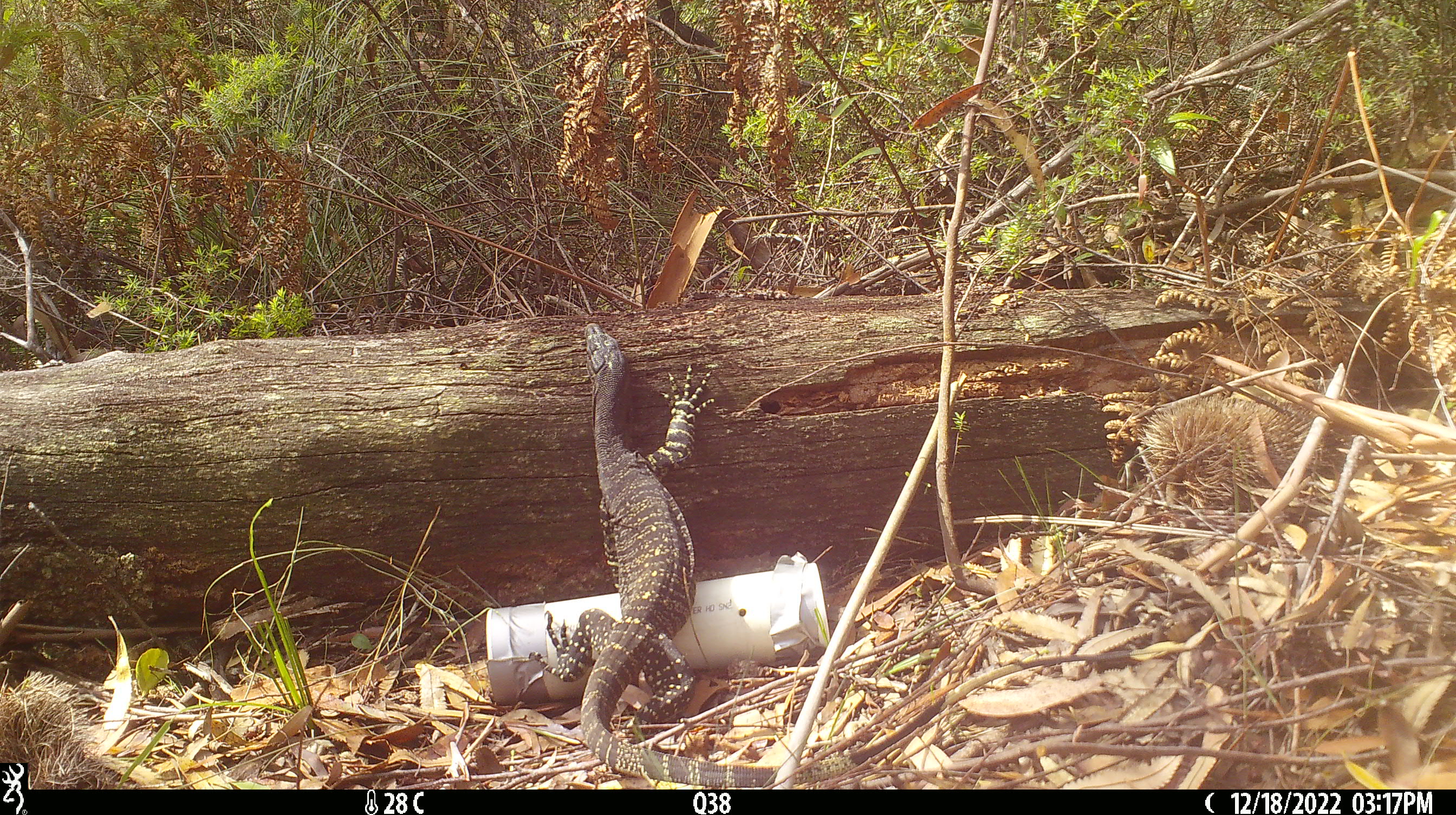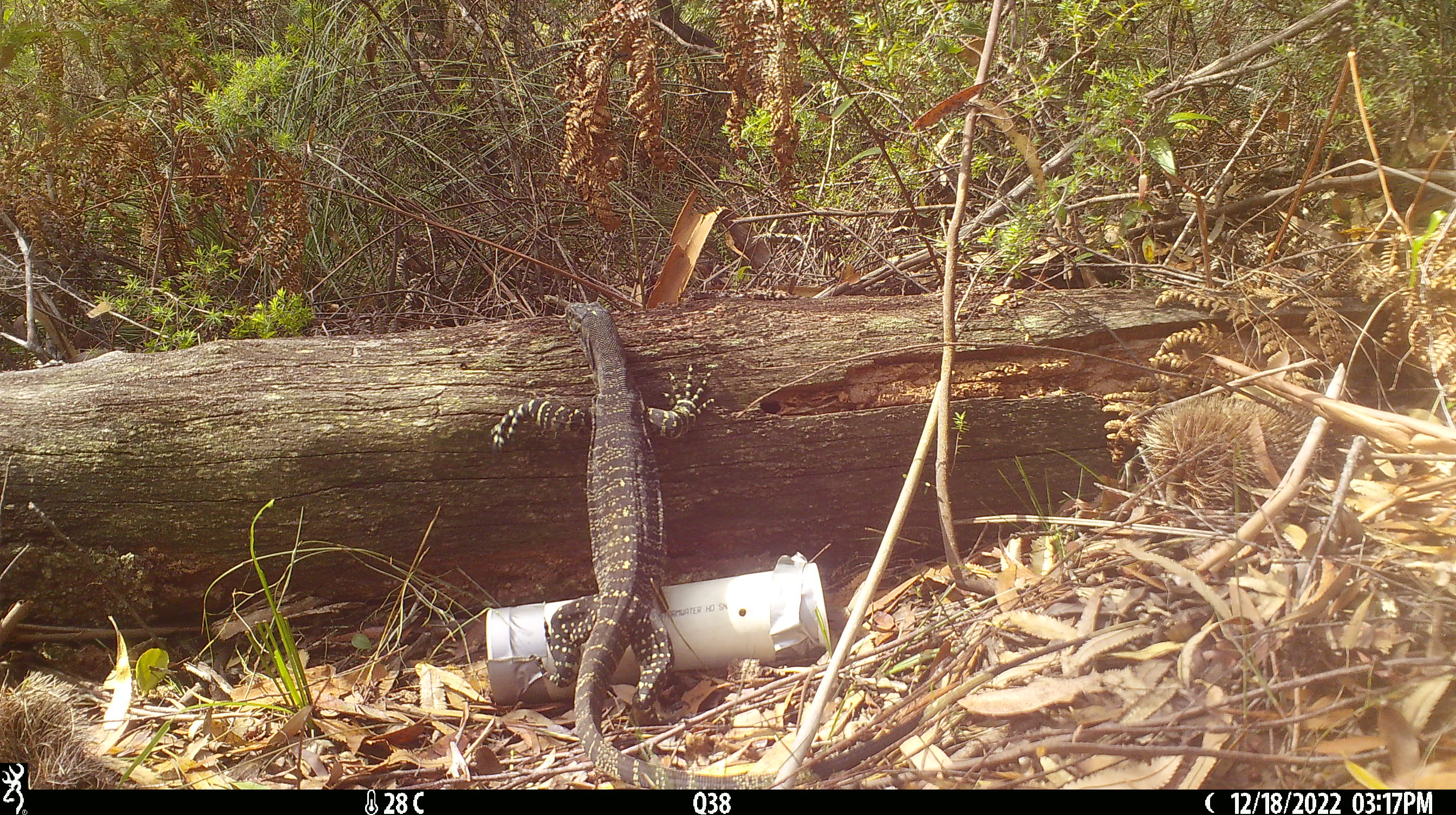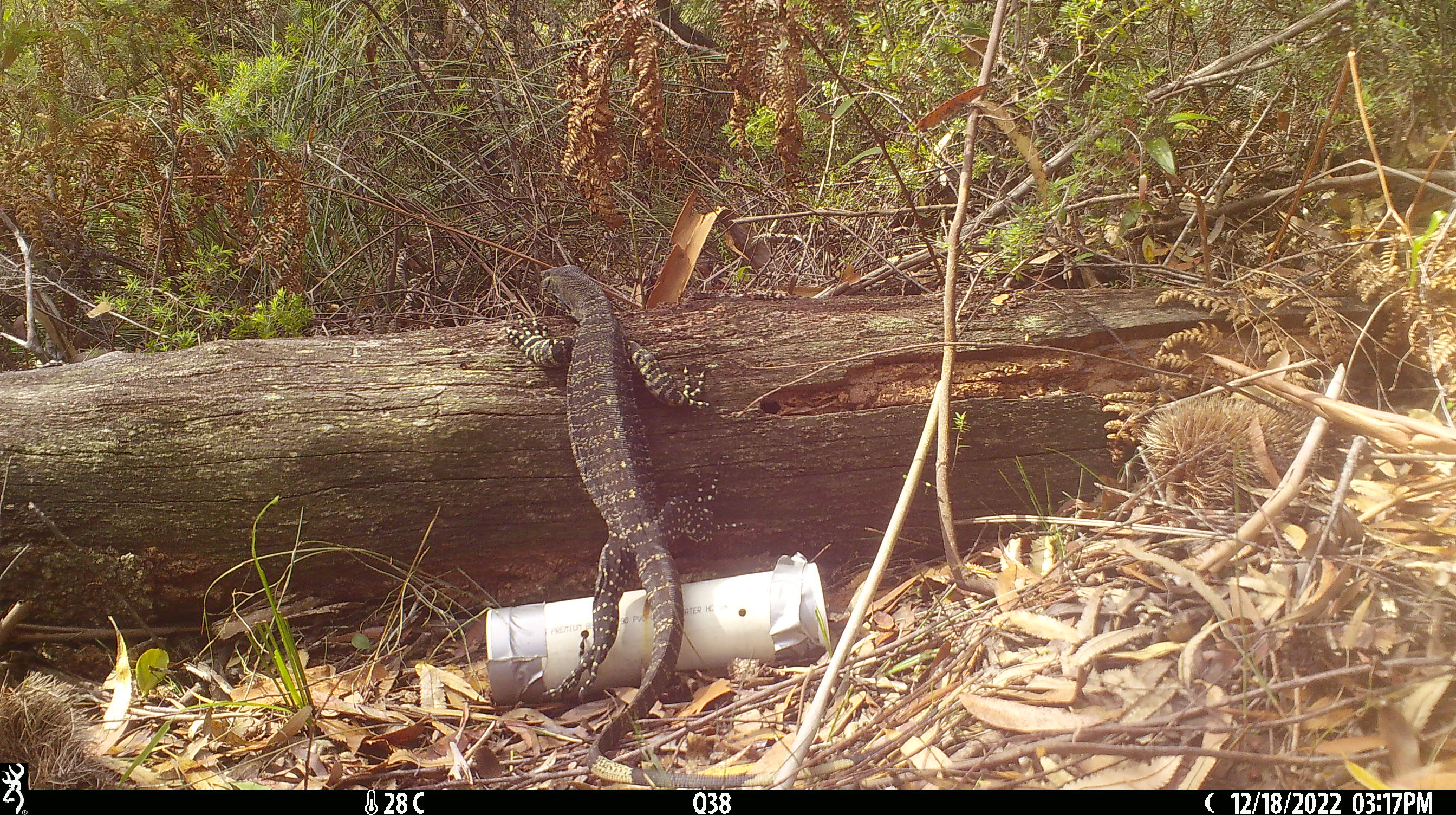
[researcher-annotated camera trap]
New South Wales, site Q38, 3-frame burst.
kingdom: Animalia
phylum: Chordata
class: Reptilia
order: Squamata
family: Varanidae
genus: Varanus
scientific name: Varanus varius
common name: lace monitor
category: goanna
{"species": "goanna (lace monitor) (Varanus varius)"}